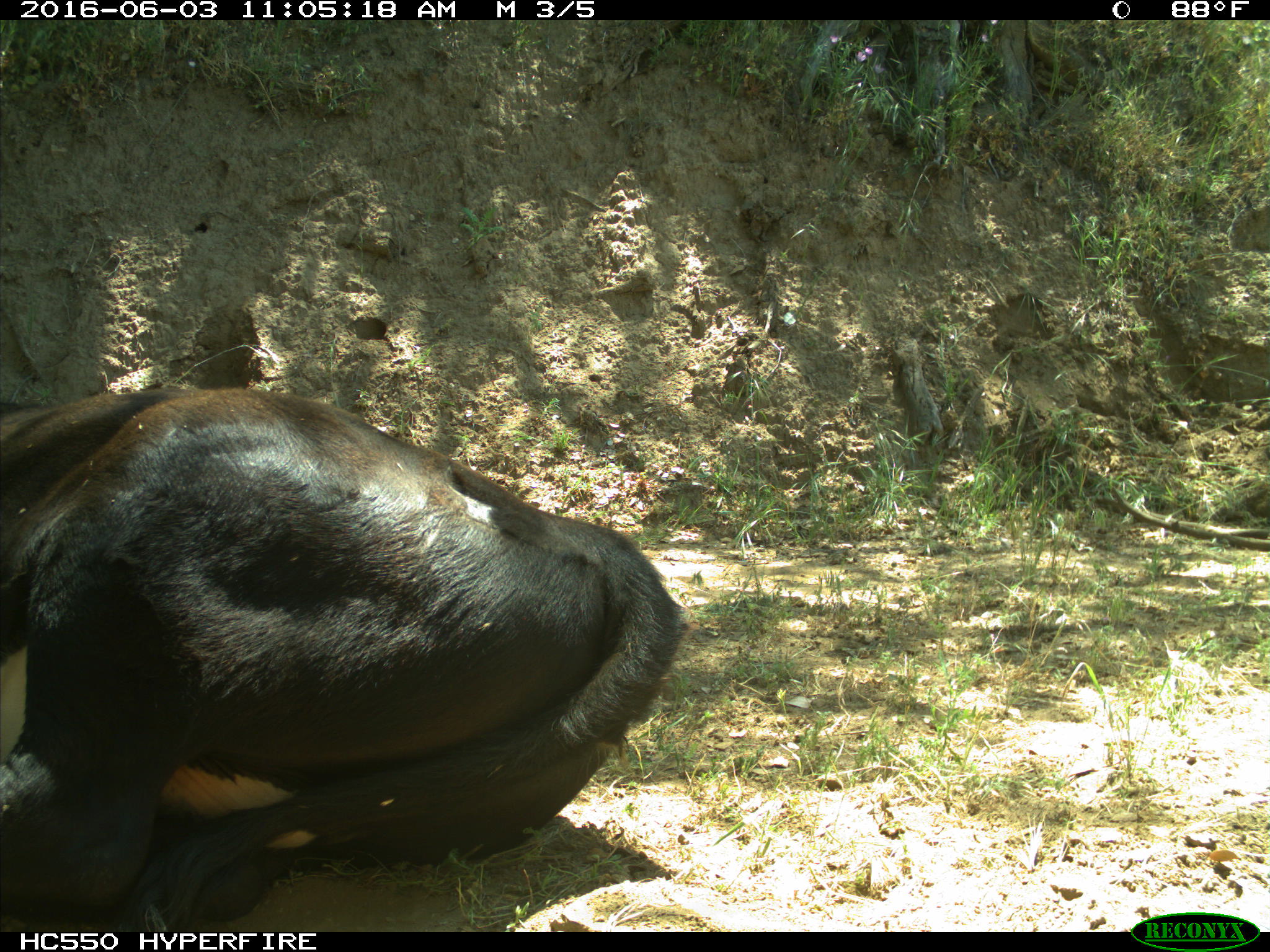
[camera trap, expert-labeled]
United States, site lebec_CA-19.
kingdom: Animalia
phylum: Chordata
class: Mammalia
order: Artiodactyla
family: Bovidae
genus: Bos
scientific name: Bos taurus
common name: domestic cow